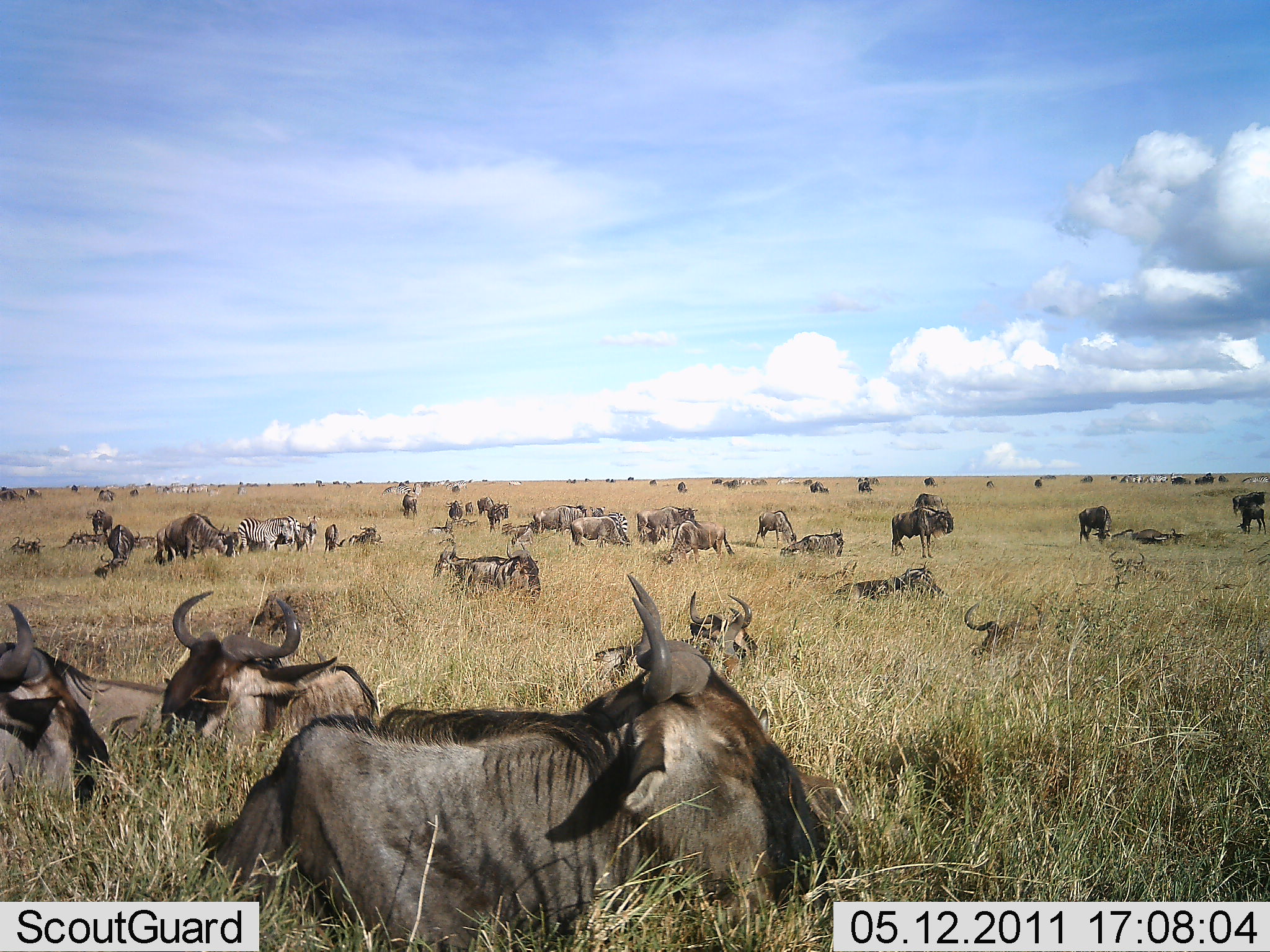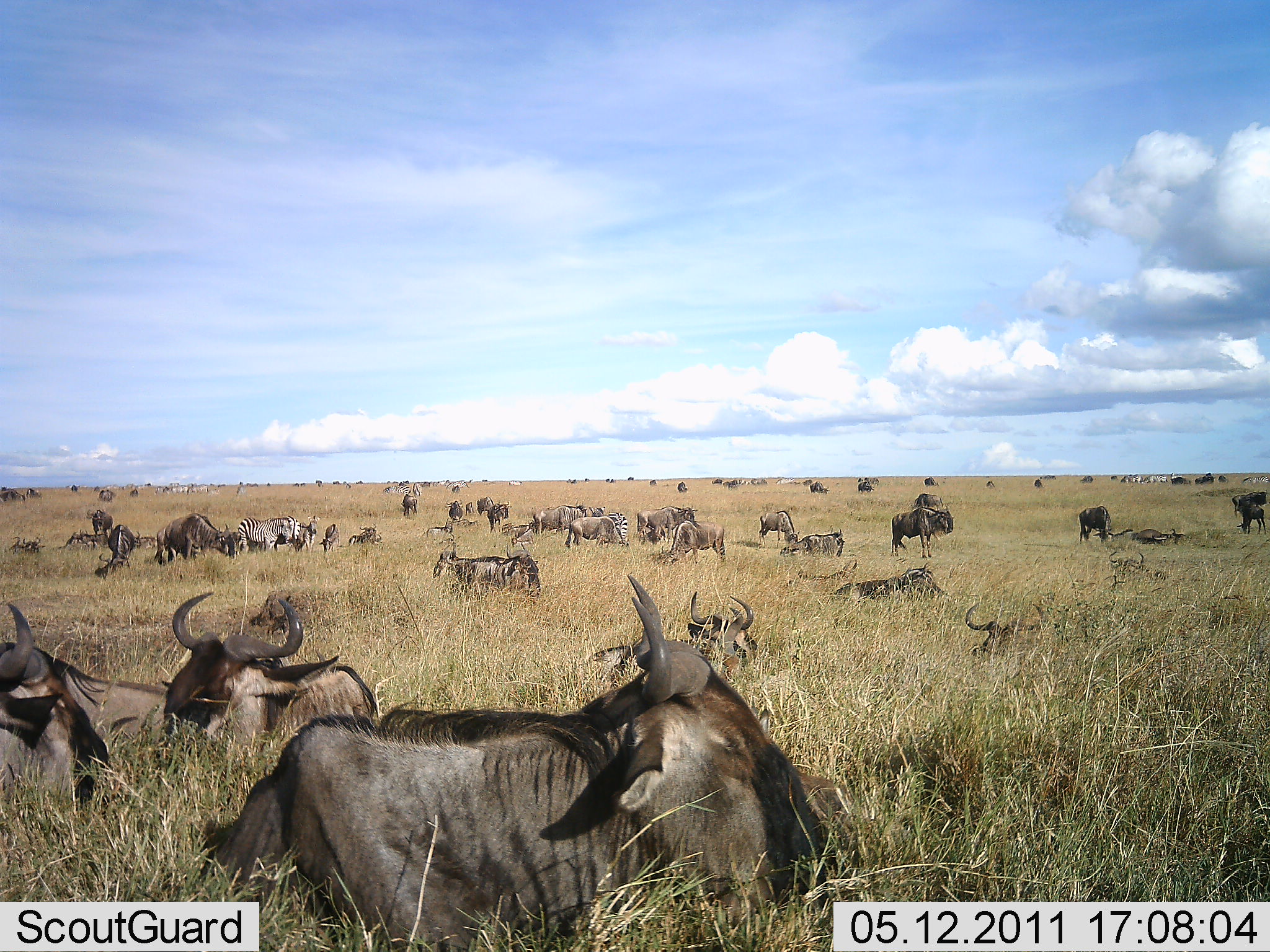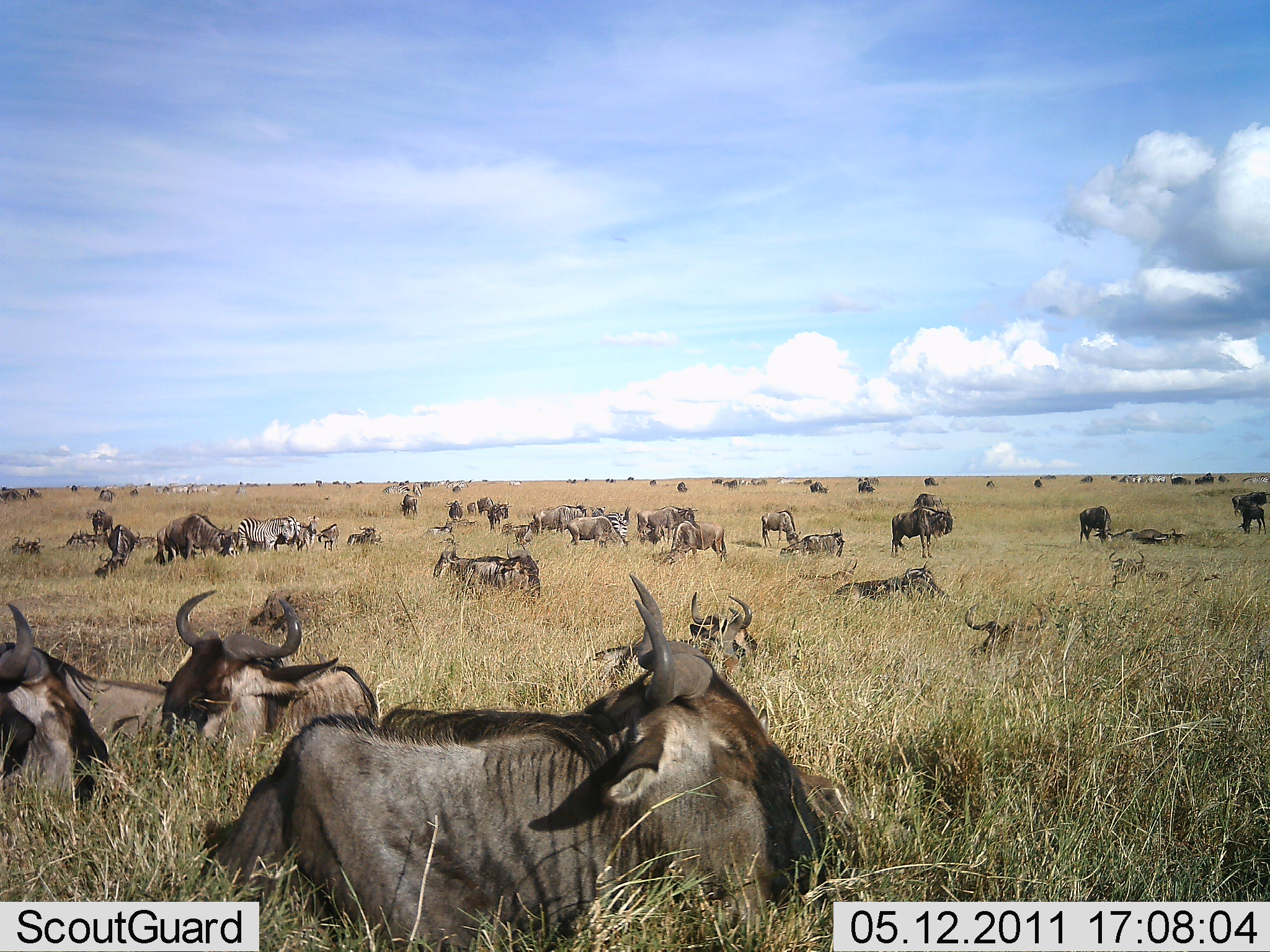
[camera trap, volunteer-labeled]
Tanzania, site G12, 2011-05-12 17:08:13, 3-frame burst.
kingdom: Animalia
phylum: Chordata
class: Mammalia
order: Artiodactyla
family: Bovidae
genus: Connochaetes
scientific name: Connochaetes taurinus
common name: blue wildebeest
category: wildebeest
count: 11-50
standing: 54%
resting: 92%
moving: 12%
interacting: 0%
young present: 0%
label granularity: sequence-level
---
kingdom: Animalia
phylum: Chordata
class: Mammalia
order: Perissodactyla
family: Equidae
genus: Equus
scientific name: Equus quagga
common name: plains zebra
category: zebra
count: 2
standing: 79%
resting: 0%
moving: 7%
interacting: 0%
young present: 0%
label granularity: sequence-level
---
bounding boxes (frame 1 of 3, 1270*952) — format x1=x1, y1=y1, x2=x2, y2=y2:
animal: x1=238, y1=573, x2=852, y2=808; x1=160, y1=590, x2=381, y2=759; x1=0, y1=602, x2=112, y2=808; x1=593, y1=590, x2=763, y2=686; x1=46, y1=653, x2=185, y2=762; x1=961, y1=601, x2=1049, y2=678; x1=461, y1=541, x2=541, y2=603; x1=840, y1=560, x2=928, y2=605; x1=433, y1=545, x2=509, y2=596; x1=891, y1=507, x2=954, y2=560; x1=164, y1=513, x2=229, y2=564; x1=662, y1=519, x2=736, y2=563; x1=238, y1=516, x2=296, y2=557; x1=569, y1=515, x2=632, y2=551; x1=780, y1=528, x2=846, y2=561; x1=1109, y1=550, x2=1170, y2=583; x1=895, y1=567, x2=947, y2=604; x1=754, y1=510, x2=797, y2=551; x1=100, y1=524, x2=135, y2=571; x1=1111, y1=527, x2=1188, y2=547; x1=1078, y1=505, x2=1112, y2=545; x1=267, y1=516, x2=302, y2=553; x1=58, y1=528, x2=109, y2=552; x1=1236, y1=504, x2=1268, y2=536; x1=296, y1=514, x2=319, y2=555; x1=9, y1=536, x2=46, y2=561; x1=349, y1=523, x2=384, y2=549; x1=505, y1=524, x2=535, y2=554; x1=323, y1=524, x2=344, y2=555; x1=127, y1=530, x2=157, y2=551; x1=643, y1=524, x2=667, y2=547; x1=94, y1=560, x2=118, y2=581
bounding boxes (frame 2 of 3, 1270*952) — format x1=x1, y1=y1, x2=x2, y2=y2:
animal: x1=194, y1=574, x2=835, y2=901; x1=162, y1=590, x2=380, y2=746; x1=1, y1=598, x2=110, y2=821; x1=5, y1=634, x2=170, y2=757; x1=588, y1=611, x2=750, y2=684; x1=660, y1=591, x2=758, y2=664; x1=964, y1=600, x2=1049, y2=667; x1=452, y1=541, x2=542, y2=603; x1=833, y1=560, x2=941, y2=608; x1=152, y1=513, x2=237, y2=565; x1=432, y1=549, x2=522, y2=590; x1=890, y1=507, x2=955, y2=559; x1=657, y1=519, x2=726, y2=567; x1=781, y1=559, x2=857, y2=593; x1=637, y1=505, x2=698, y2=546; x1=237, y1=515, x2=294, y2=558; x1=95, y1=524, x2=137, y2=579; x1=533, y1=500, x2=587, y2=538; x1=780, y1=528, x2=845, y2=559; x1=1107, y1=550, x2=1169, y2=582; x1=570, y1=516, x2=625, y2=551; x1=759, y1=510, x2=801, y2=552; x1=588, y1=506, x2=628, y2=547; x1=1078, y1=506, x2=1113, y2=546; x1=501, y1=521, x2=539, y2=552; x1=65, y1=529, x2=109, y2=555; x1=1127, y1=527, x2=1187, y2=546; x1=295, y1=515, x2=322, y2=554; x1=9, y1=535, x2=46, y2=561; x1=1237, y1=506, x2=1268, y2=535; x1=348, y1=524, x2=382, y2=548; x1=426, y1=517, x2=456, y2=544; x1=913, y1=493, x2=945, y2=516; x1=318, y1=523, x2=340, y2=555; x1=637, y1=523, x2=667, y2=546; x1=131, y1=529, x2=158, y2=551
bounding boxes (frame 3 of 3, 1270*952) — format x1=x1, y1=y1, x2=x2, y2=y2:
animal: x1=209, y1=572, x2=863, y2=838; x1=157, y1=588, x2=384, y2=772; x1=591, y1=589, x2=762, y2=686; x1=83, y1=673, x2=185, y2=813; x1=831, y1=560, x2=946, y2=613; x1=963, y1=602, x2=1050, y2=670; x1=164, y1=513, x2=233, y2=566; x1=890, y1=507, x2=956, y2=562; x1=662, y1=520, x2=727, y2=569; x1=493, y1=542, x2=542, y2=606; x1=431, y1=547, x2=491, y2=599; x1=234, y1=515, x2=298, y2=559; x1=635, y1=503, x2=698, y2=546; x1=566, y1=515, x2=630, y2=556; x1=446, y1=547, x2=503, y2=591; x1=1108, y1=550, x2=1169, y2=591; x1=95, y1=524, x2=138, y2=579; x1=780, y1=527, x2=846, y2=561; x1=589, y1=505, x2=633, y2=549; x1=760, y1=510, x2=802, y2=551; x1=1112, y1=527, x2=1186, y2=547; x1=1079, y1=506, x2=1114, y2=547; x1=86, y1=508, x2=116, y2=547; x1=345, y1=523, x2=383, y2=552; x1=292, y1=515, x2=320, y2=554; x1=1231, y1=490, x2=1270, y2=518; x1=503, y1=520, x2=536, y2=550; x1=1237, y1=506, x2=1268, y2=536; x1=9, y1=535, x2=44, y2=557; x1=913, y1=493, x2=944, y2=515; x1=317, y1=524, x2=340, y2=553; x1=638, y1=525, x2=663, y2=548; x1=423, y1=520, x2=452, y2=537; x1=437, y1=532, x2=460, y2=547